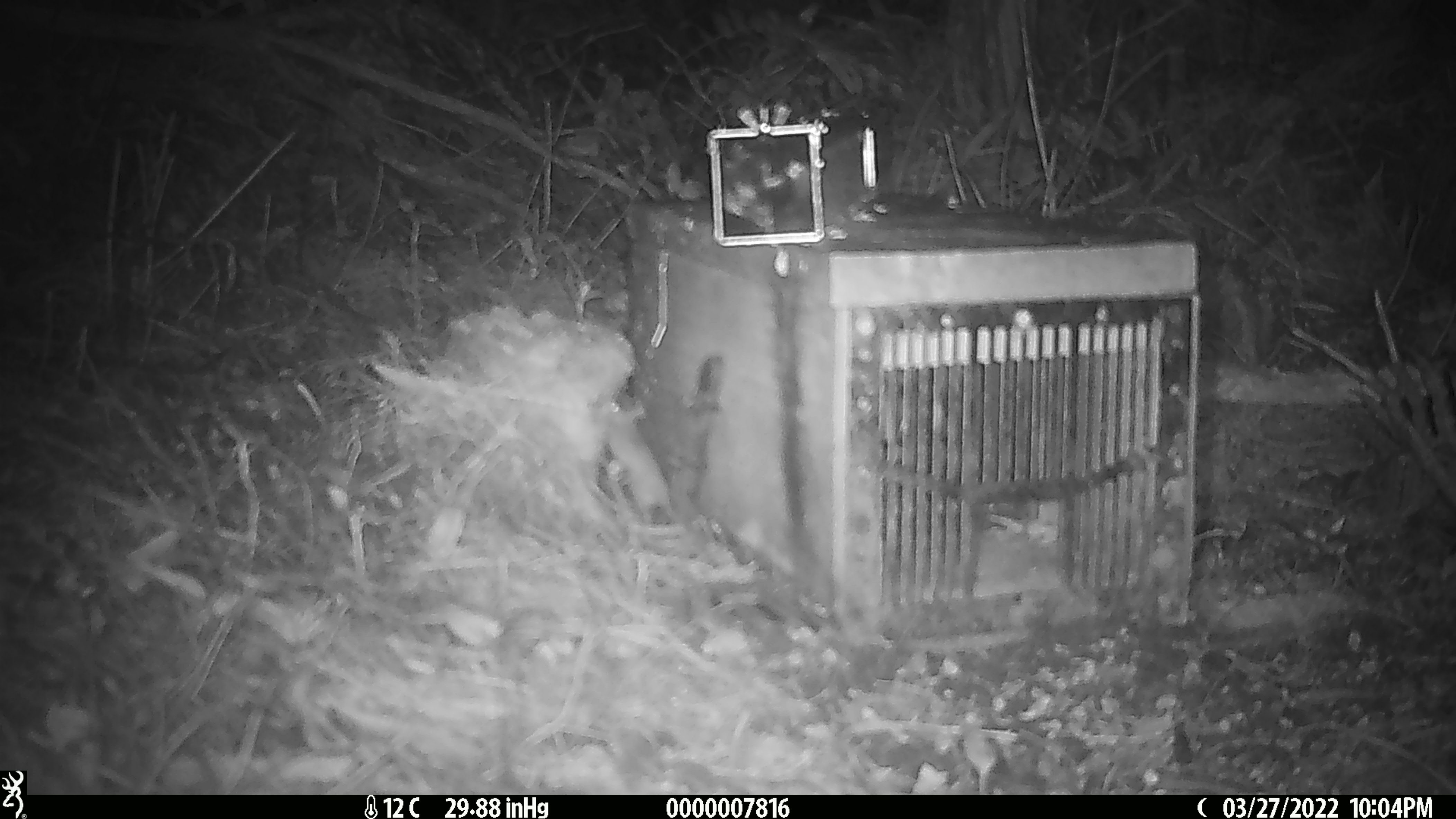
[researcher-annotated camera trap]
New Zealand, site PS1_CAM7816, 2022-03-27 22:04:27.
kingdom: Animalia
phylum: Chordata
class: Mammalia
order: Rodentia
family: Muridae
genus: Mus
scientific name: Mus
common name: mouse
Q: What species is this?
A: Mouse (Mus).